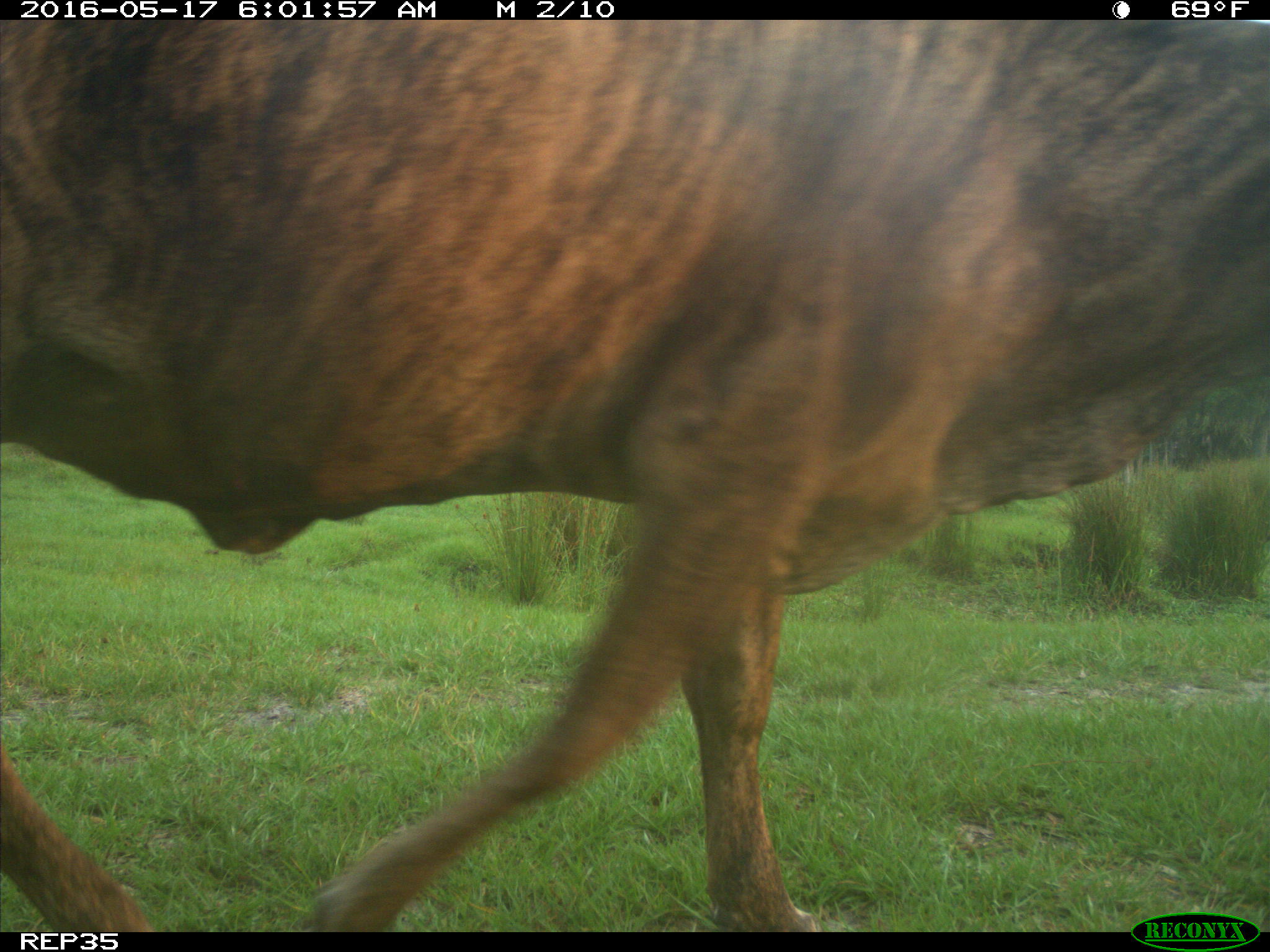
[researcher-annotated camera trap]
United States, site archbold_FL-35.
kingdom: Animalia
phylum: Chordata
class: Mammalia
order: Artiodactyla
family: Bovidae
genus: Bos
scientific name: Bos taurus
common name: domestic cow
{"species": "Bos taurus (domestic cow)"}